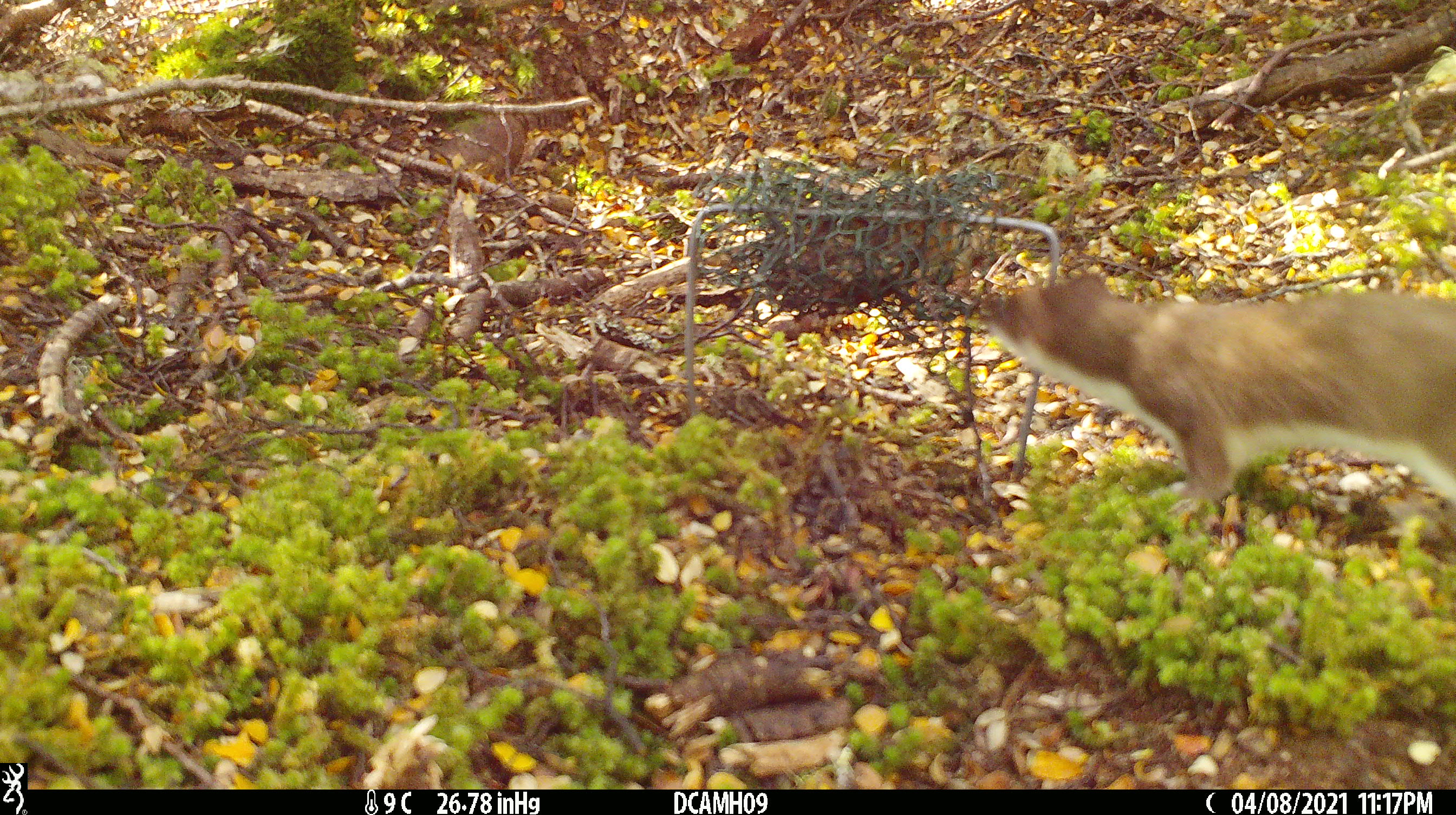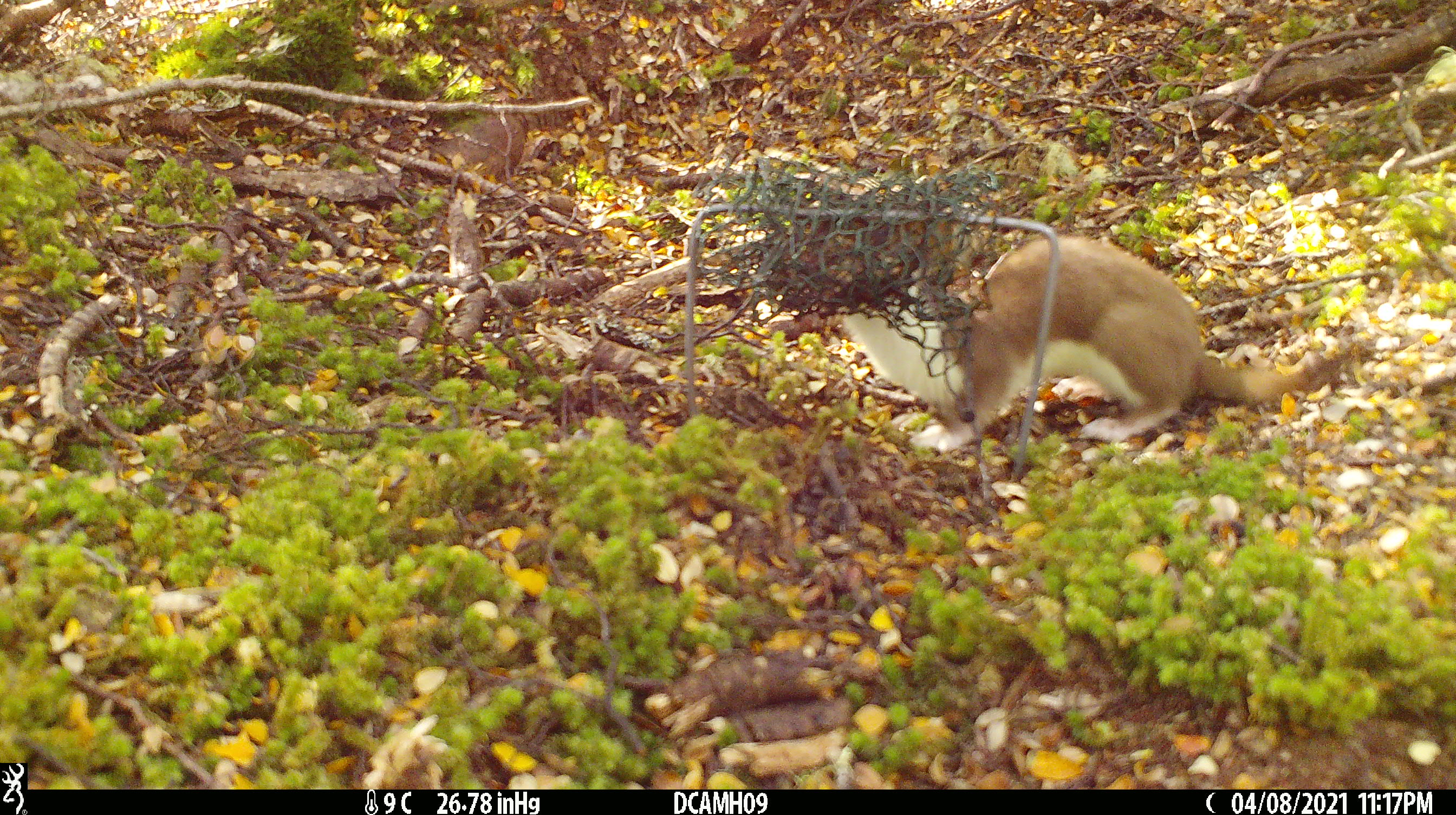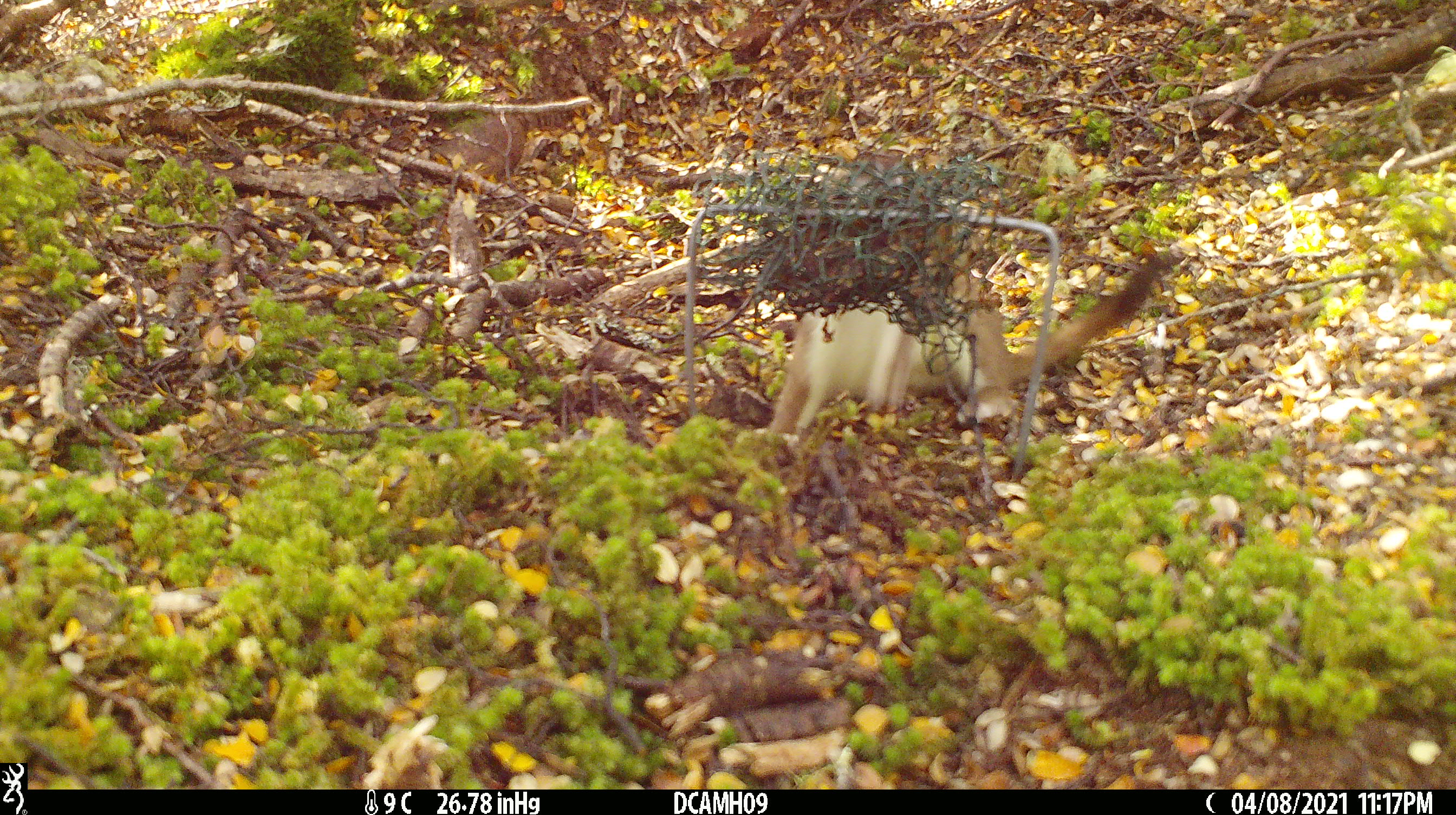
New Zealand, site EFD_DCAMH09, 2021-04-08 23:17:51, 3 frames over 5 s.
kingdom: Animalia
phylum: Chordata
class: Mammalia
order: Carnivora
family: Mustelidae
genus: Mustela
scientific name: Mustela erminea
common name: stoat